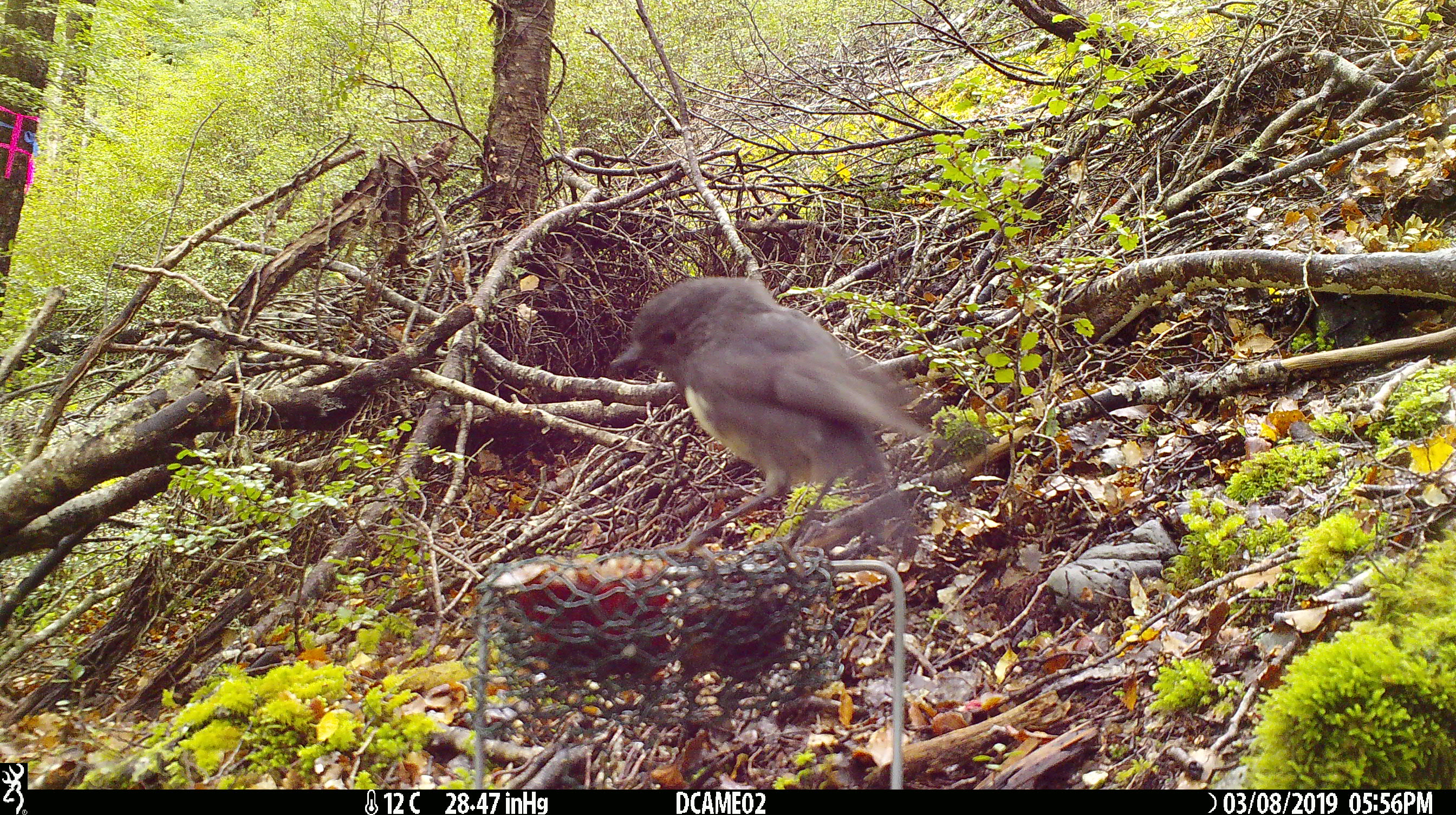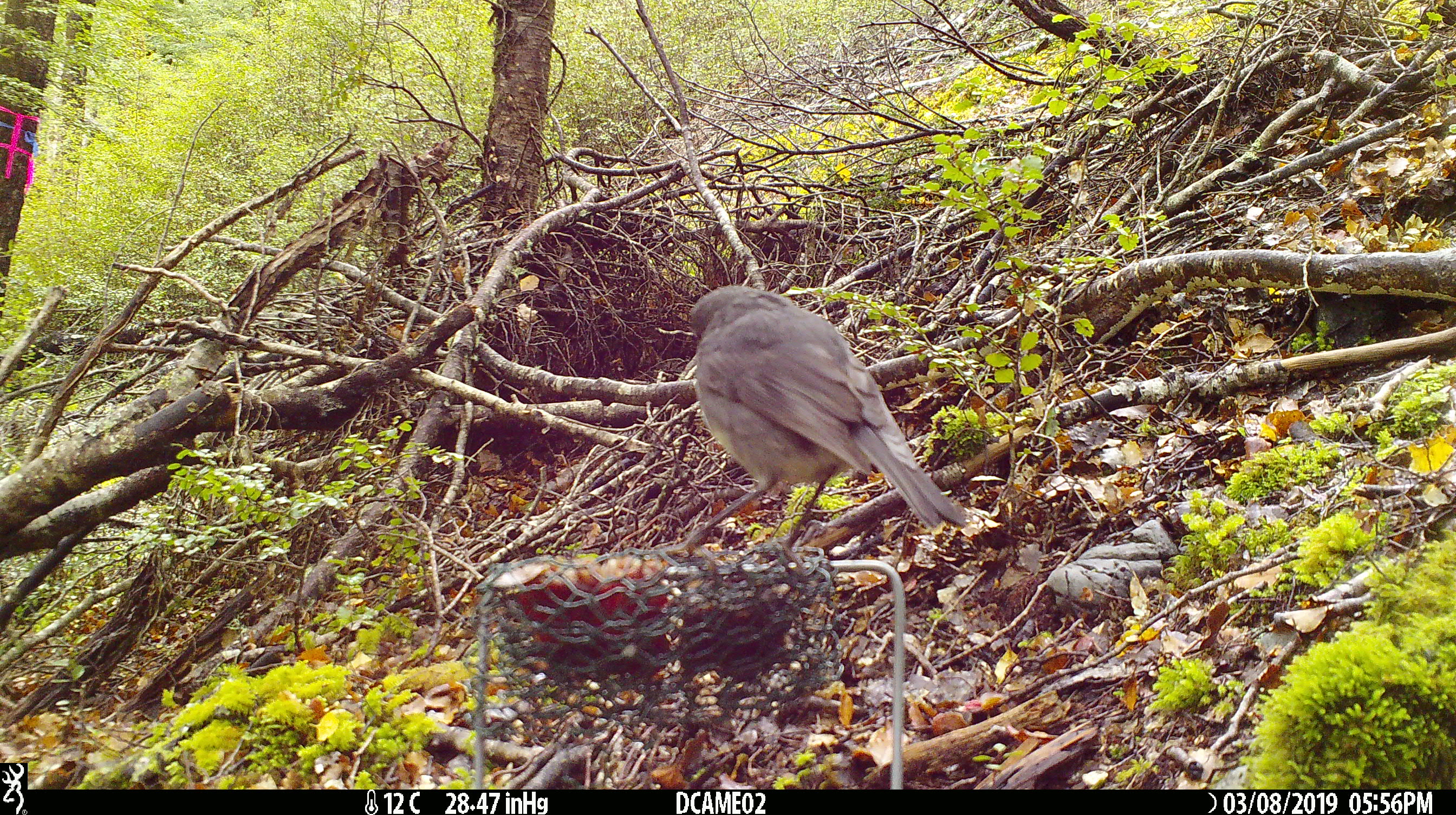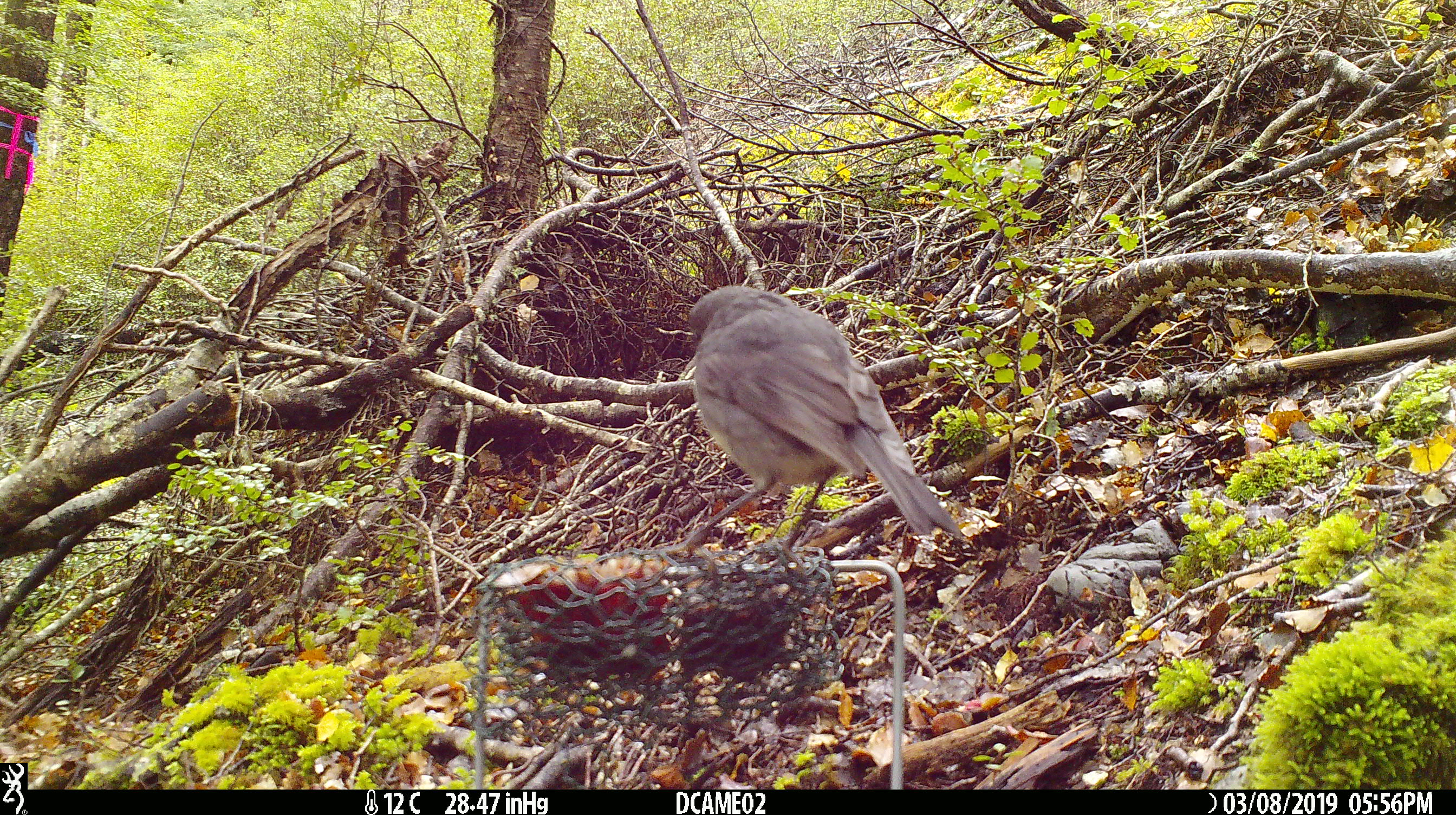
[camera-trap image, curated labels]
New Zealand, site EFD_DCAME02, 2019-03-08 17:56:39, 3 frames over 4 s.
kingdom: Animalia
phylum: Chordata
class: Aves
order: Passeriformes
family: Petroicidae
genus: Petroica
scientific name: Petroica australis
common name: new zealand robin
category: robin